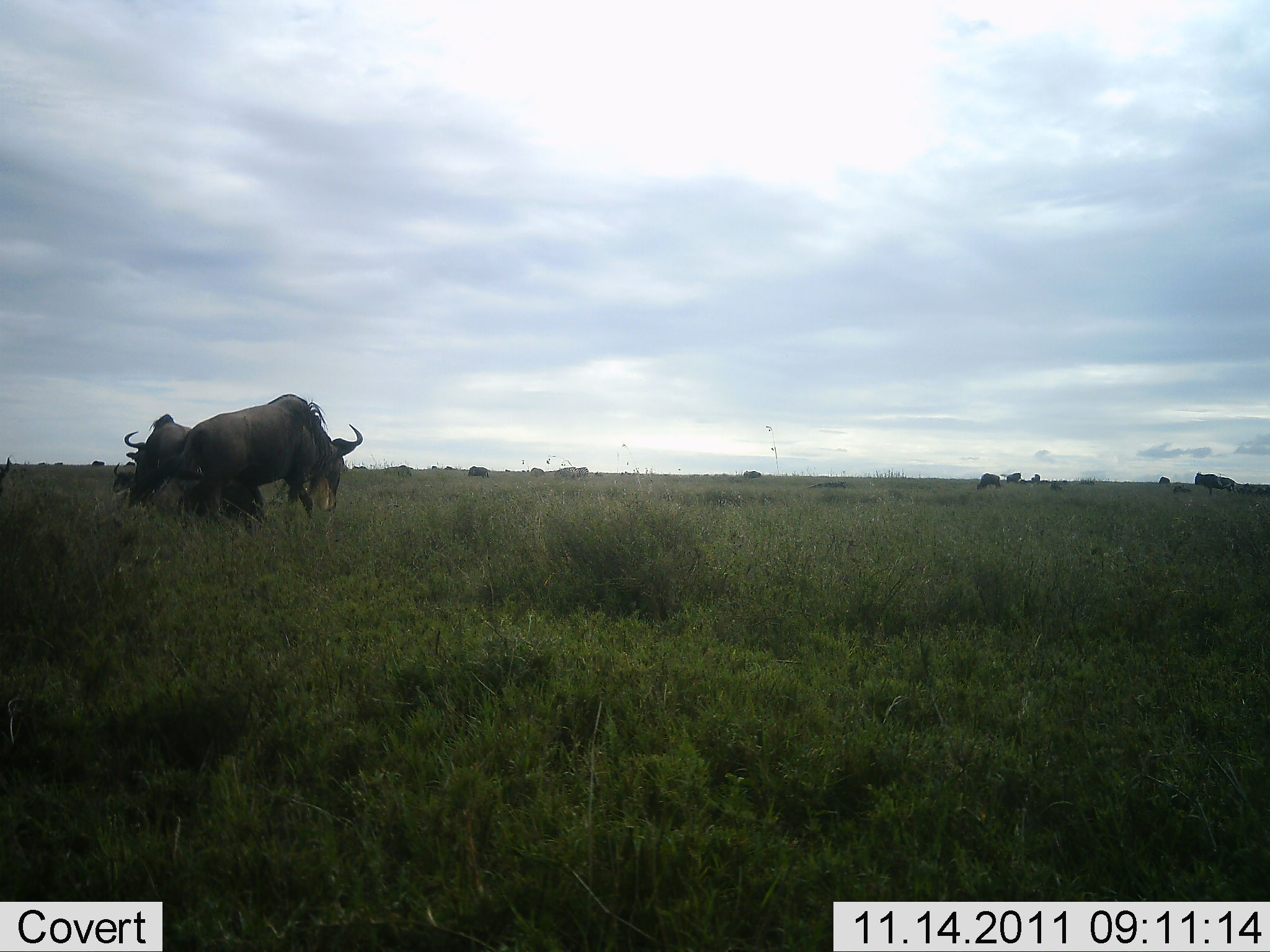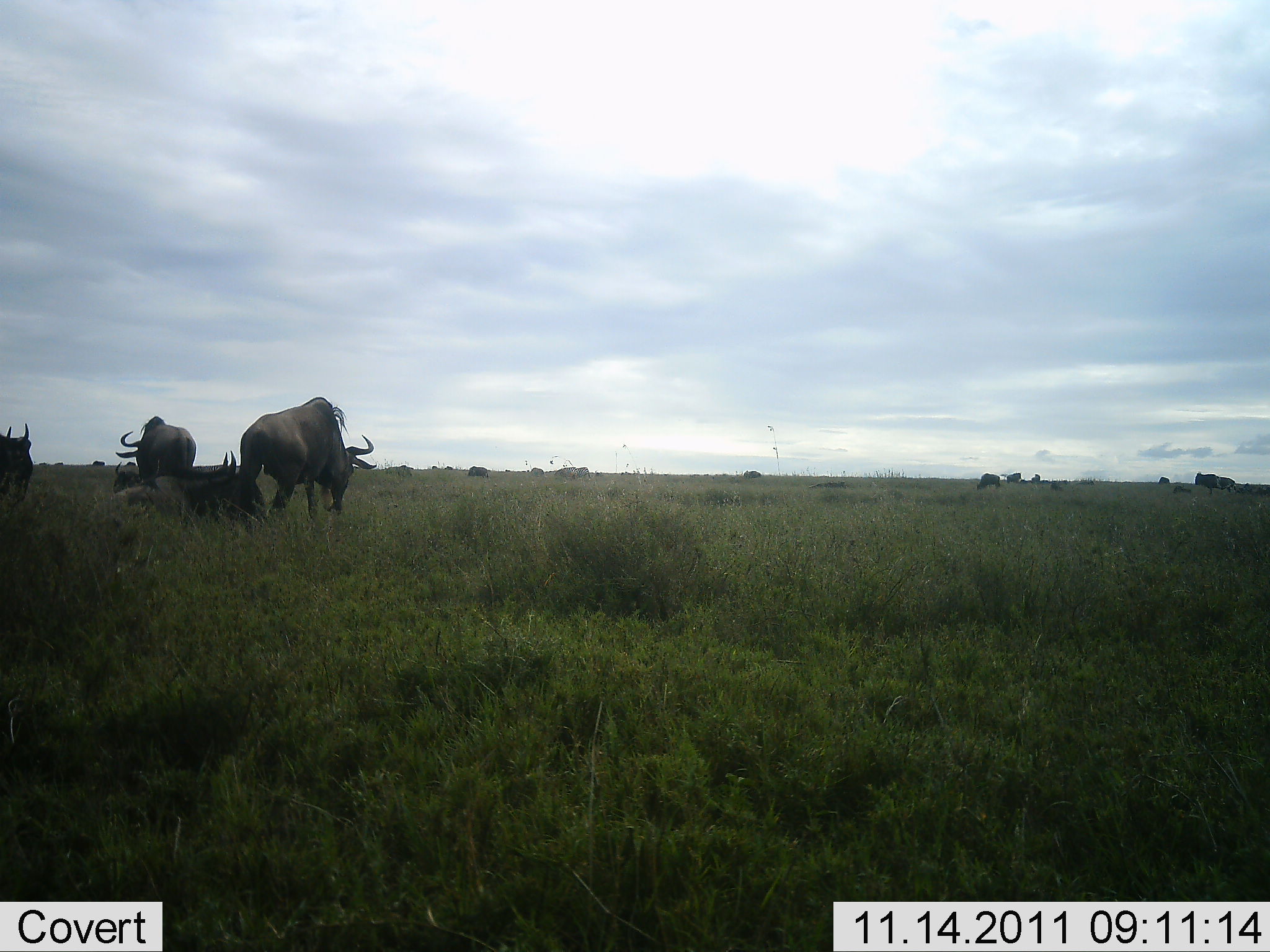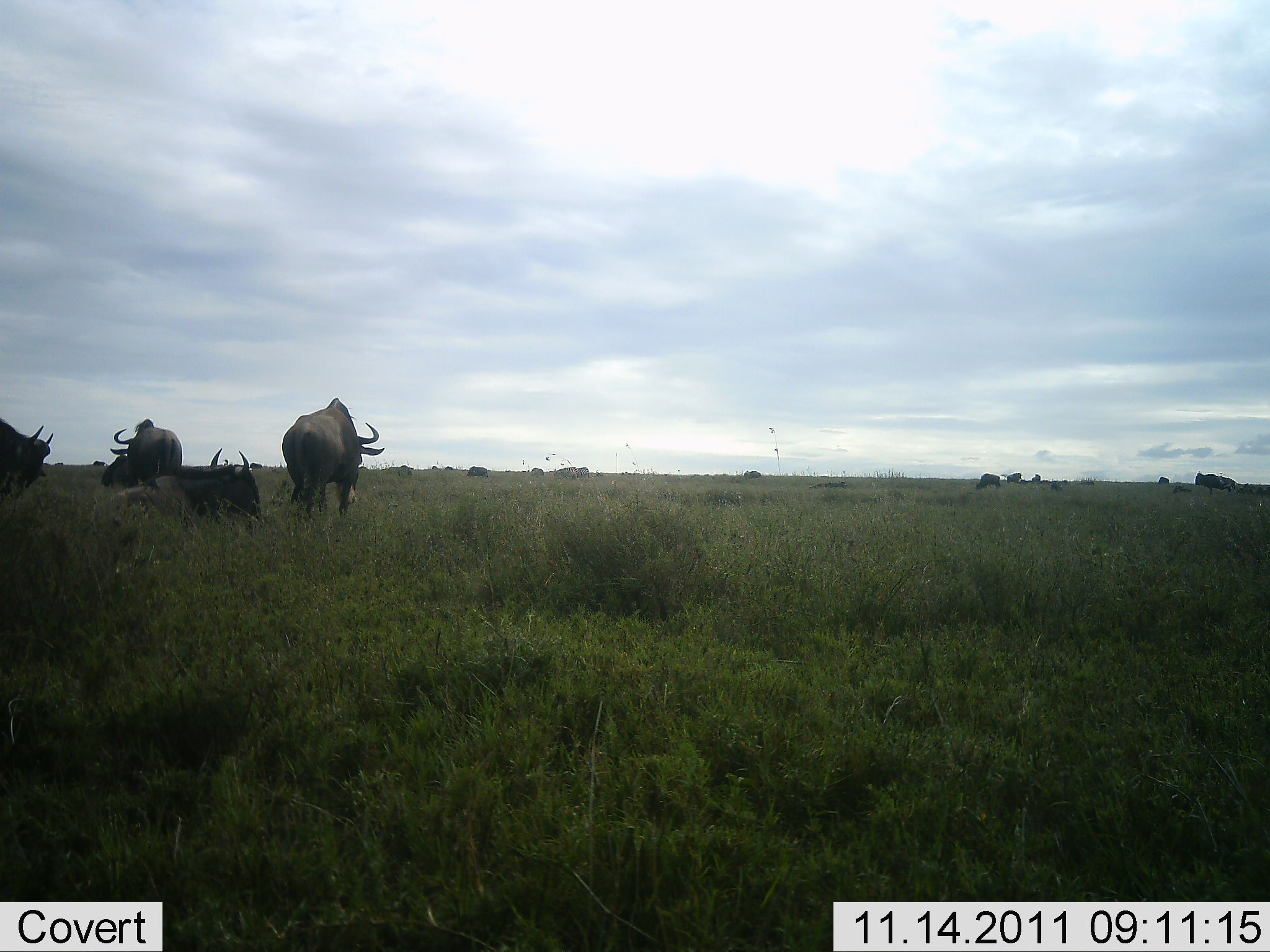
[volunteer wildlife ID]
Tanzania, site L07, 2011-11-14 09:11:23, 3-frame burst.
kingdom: Animalia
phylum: Chordata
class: Mammalia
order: Artiodactyla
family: Bovidae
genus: Connochaetes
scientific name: Connochaetes taurinus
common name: blue wildebeest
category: wildebeest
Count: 6.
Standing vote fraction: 71%.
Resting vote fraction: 86%.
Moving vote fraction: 50%.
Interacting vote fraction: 7%.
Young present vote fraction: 0%.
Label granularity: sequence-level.